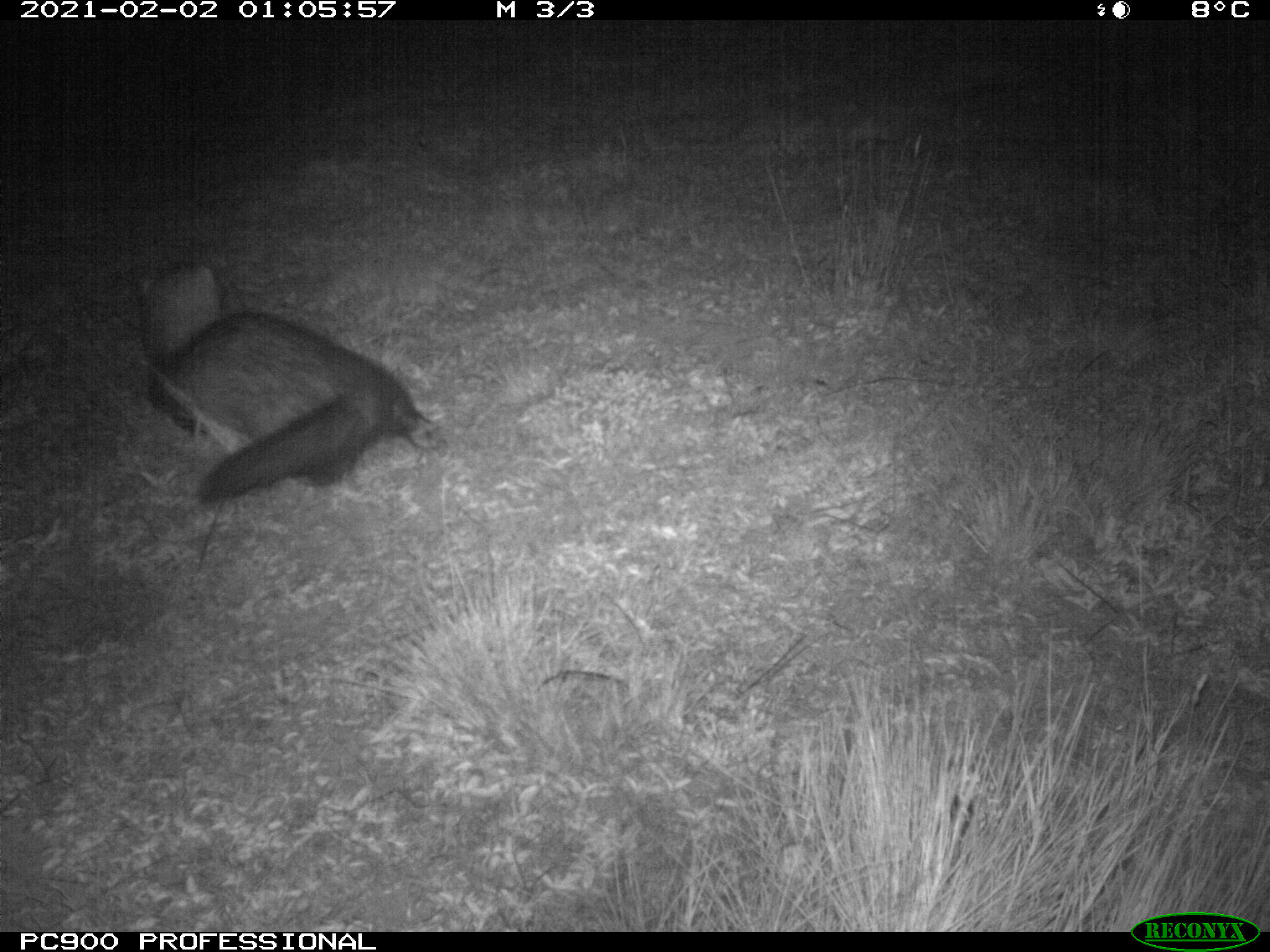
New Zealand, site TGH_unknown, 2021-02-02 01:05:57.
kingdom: Animalia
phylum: Chordata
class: Mammalia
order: Carnivora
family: Mustelidae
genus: Mustela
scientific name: Mustela furo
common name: ferret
Ferret (Mustela furo).